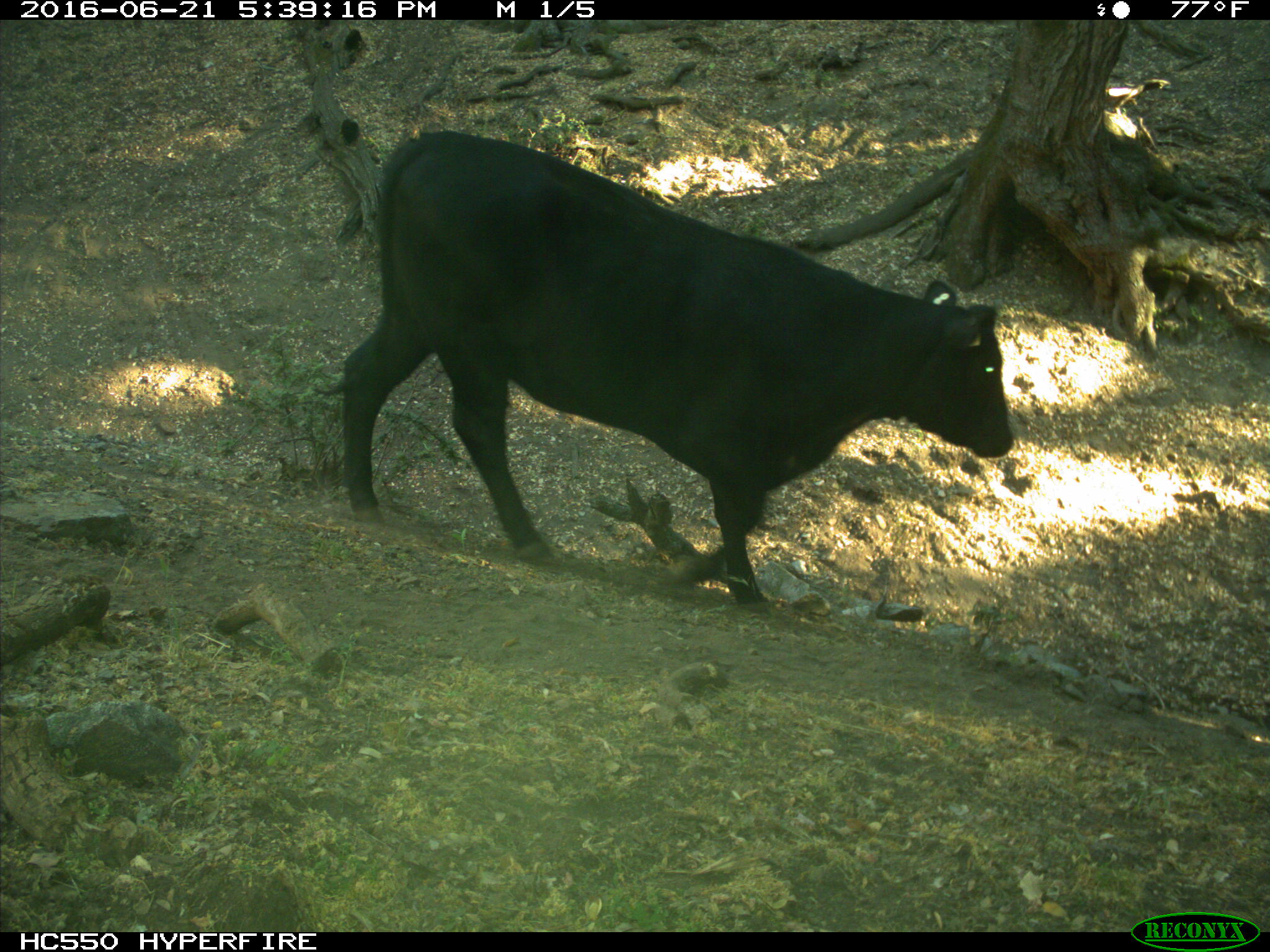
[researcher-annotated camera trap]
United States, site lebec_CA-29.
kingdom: Animalia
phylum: Chordata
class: Mammalia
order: Artiodactyla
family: Bovidae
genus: Bos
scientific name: Bos taurus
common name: domestic cow